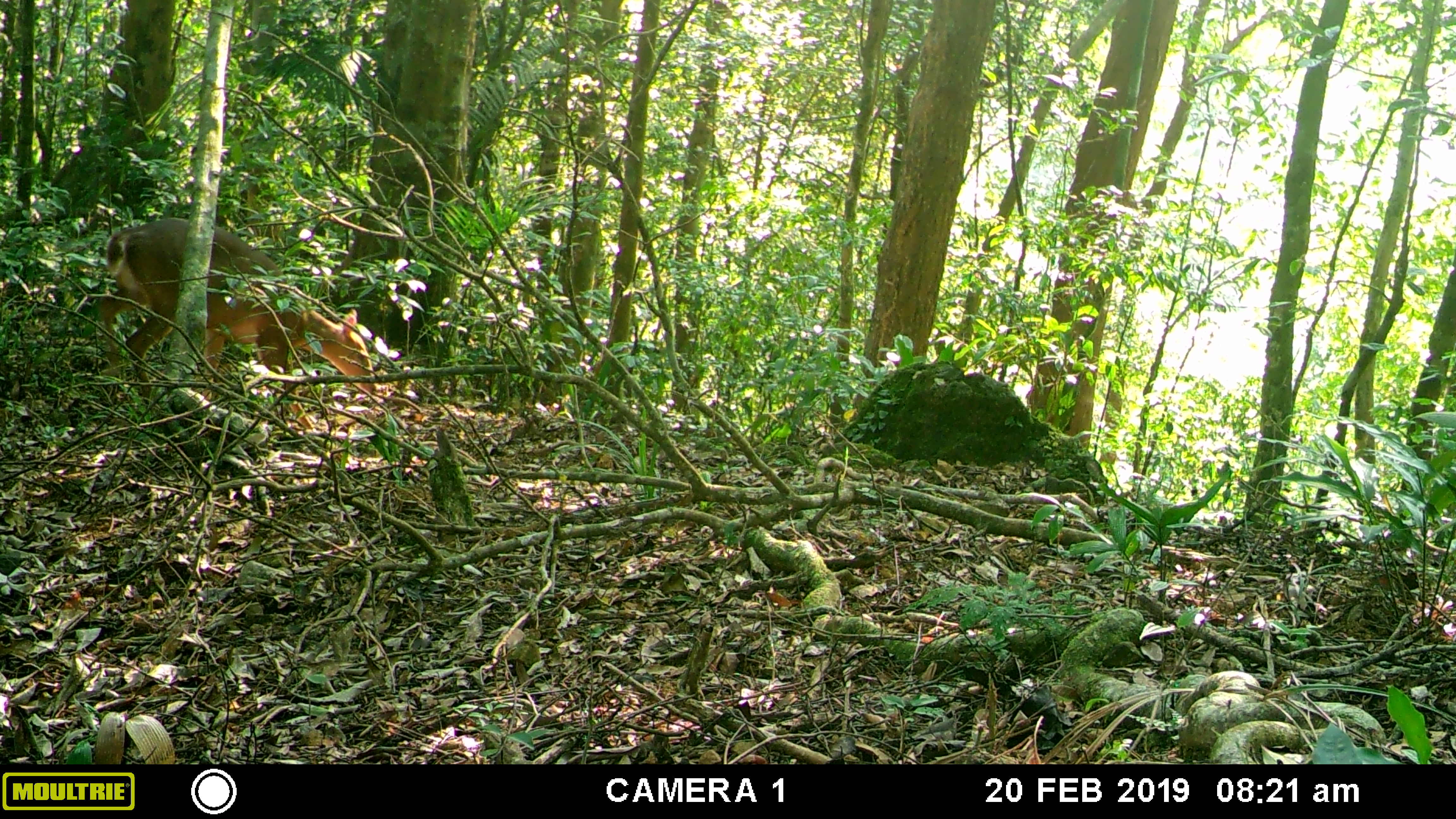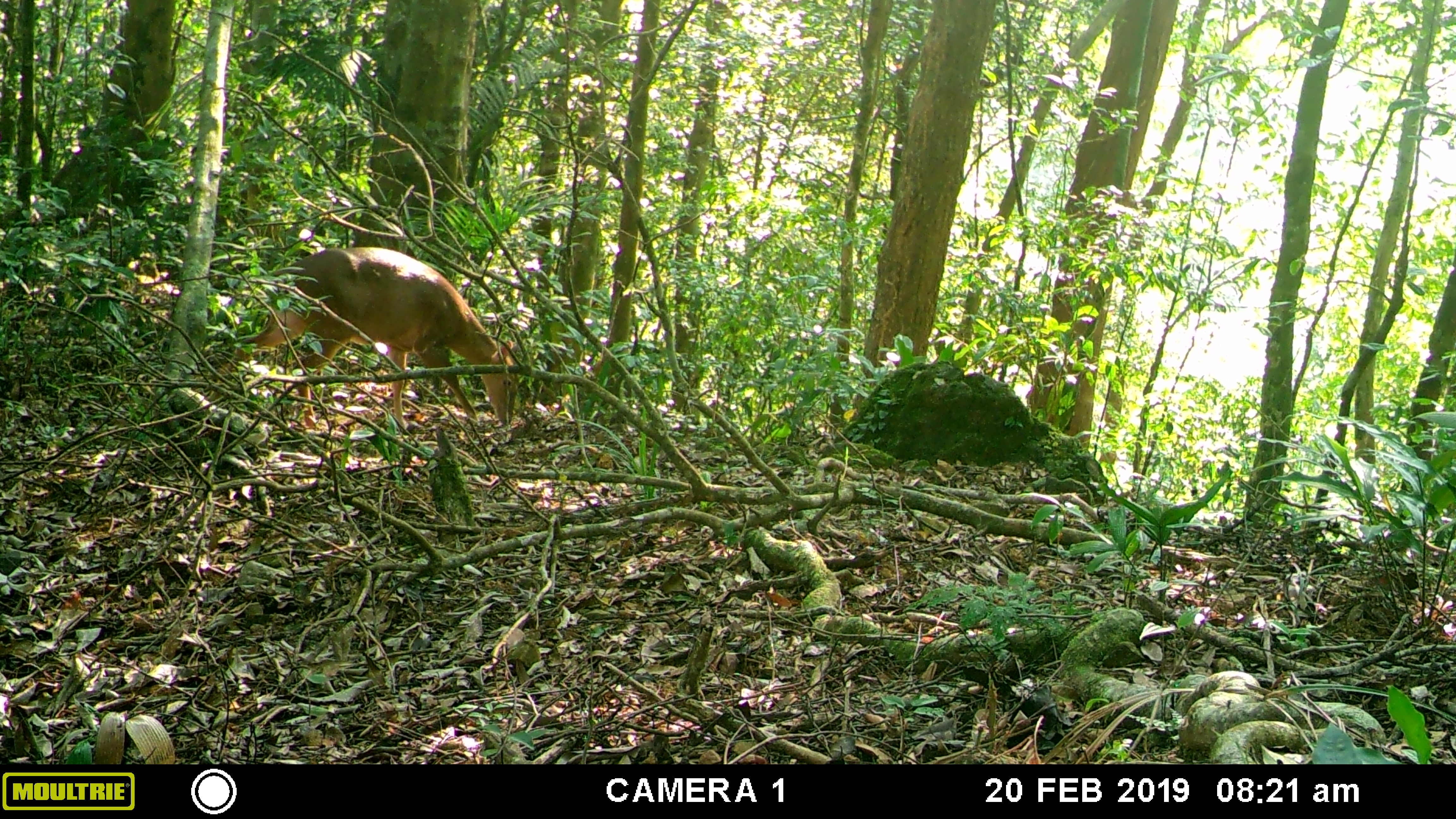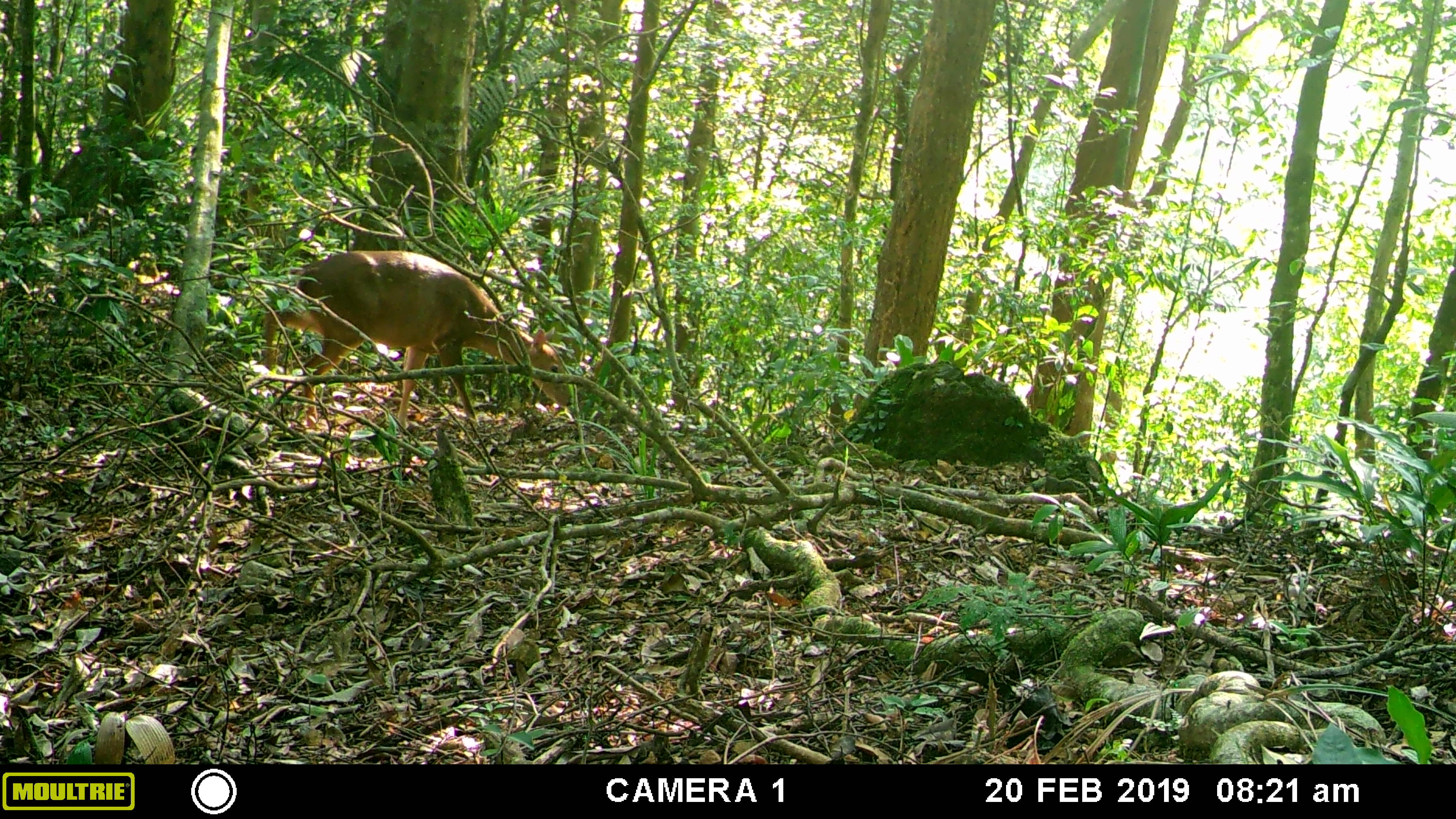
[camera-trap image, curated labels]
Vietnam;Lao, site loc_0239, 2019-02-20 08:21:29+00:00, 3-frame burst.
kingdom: Animalia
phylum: Chordata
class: Mammalia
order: Artiodactyla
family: Cervidae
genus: Muntiacus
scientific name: Muntiacus vuquangensis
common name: large-antlered muntjac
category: large antlered muntjac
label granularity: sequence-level